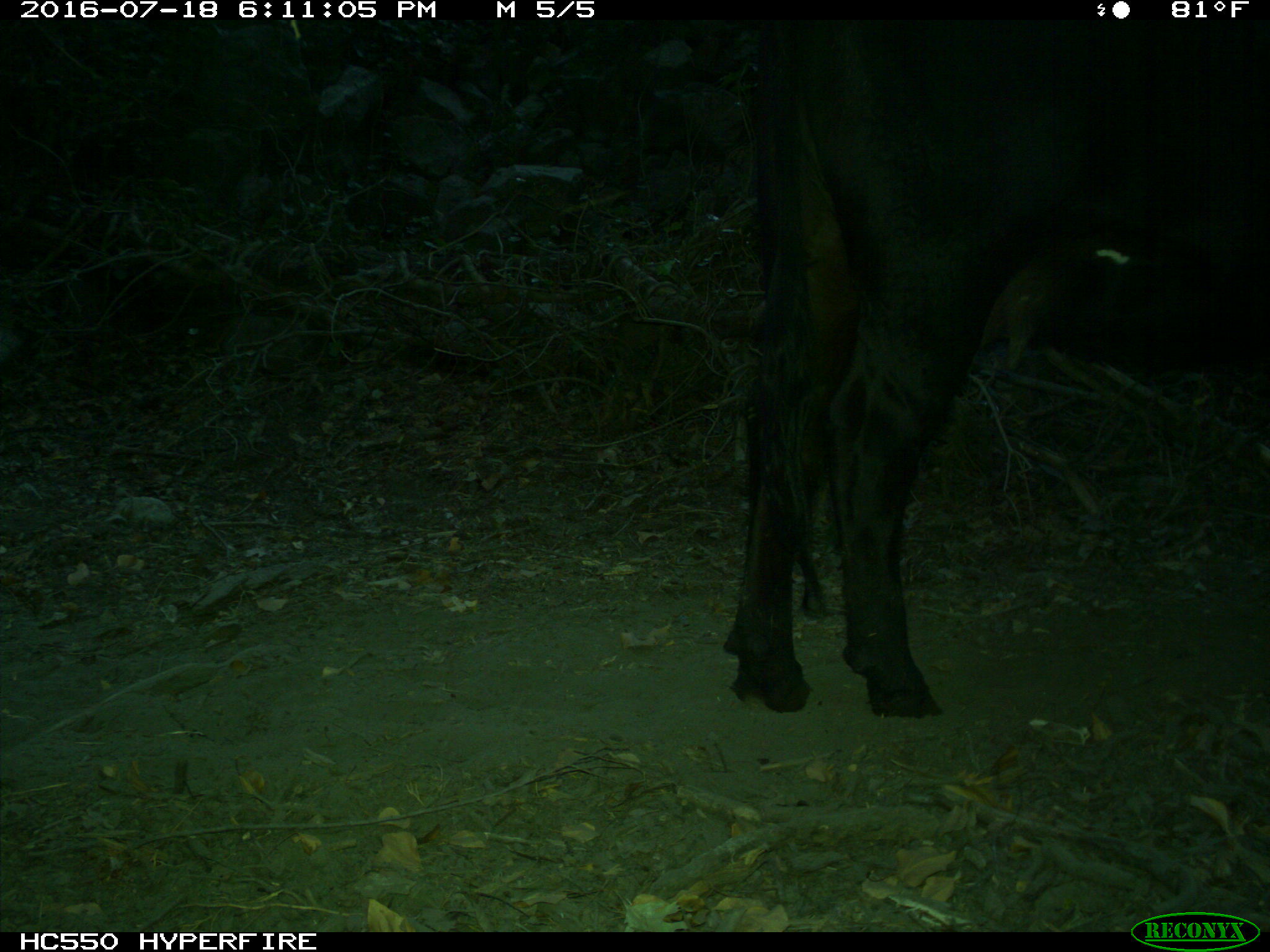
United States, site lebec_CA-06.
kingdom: Animalia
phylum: Chordata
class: Mammalia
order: Artiodactyla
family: Bovidae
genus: Bos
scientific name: Bos taurus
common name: domestic cow